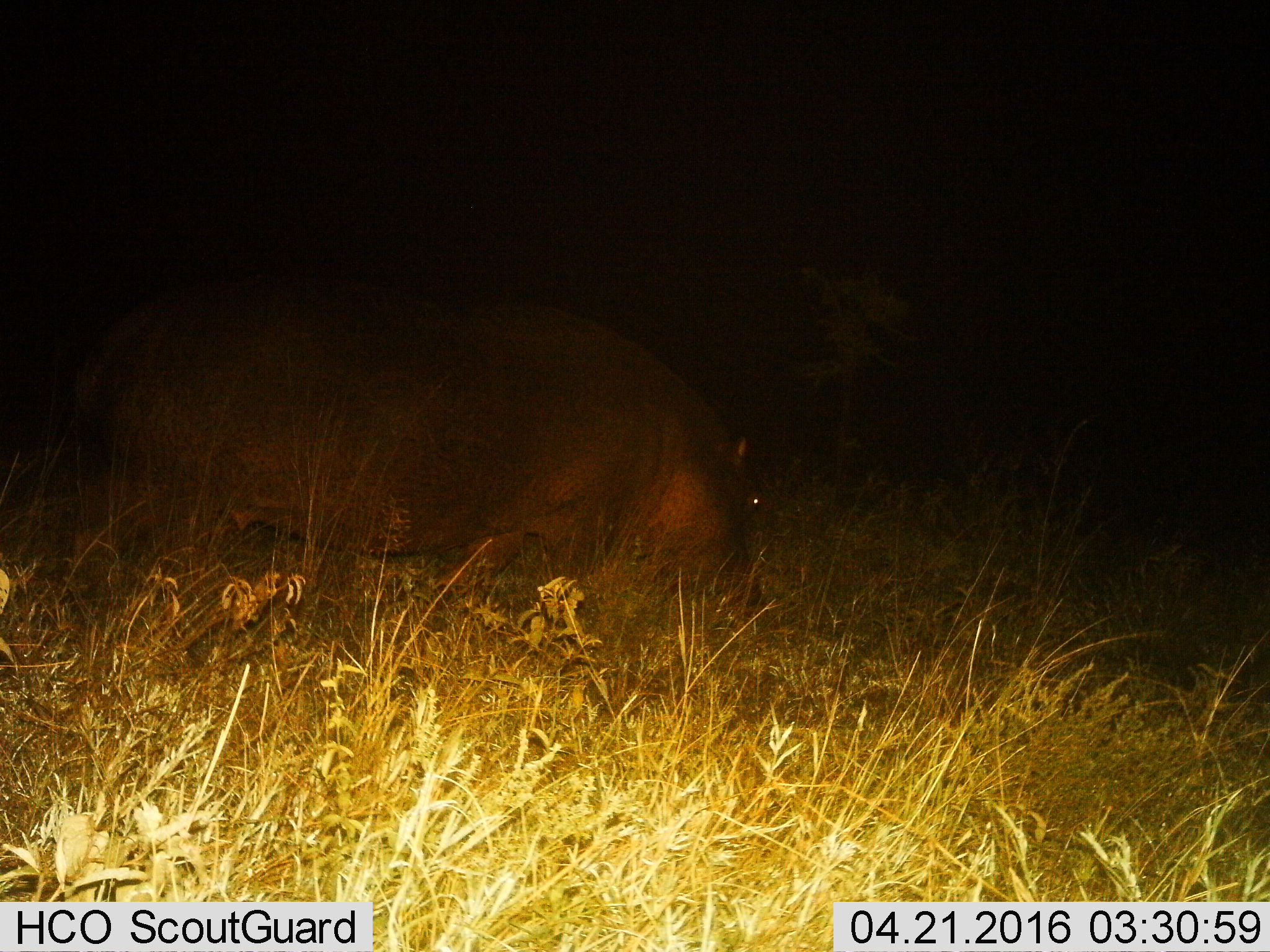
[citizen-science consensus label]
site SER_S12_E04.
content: unidentified animal